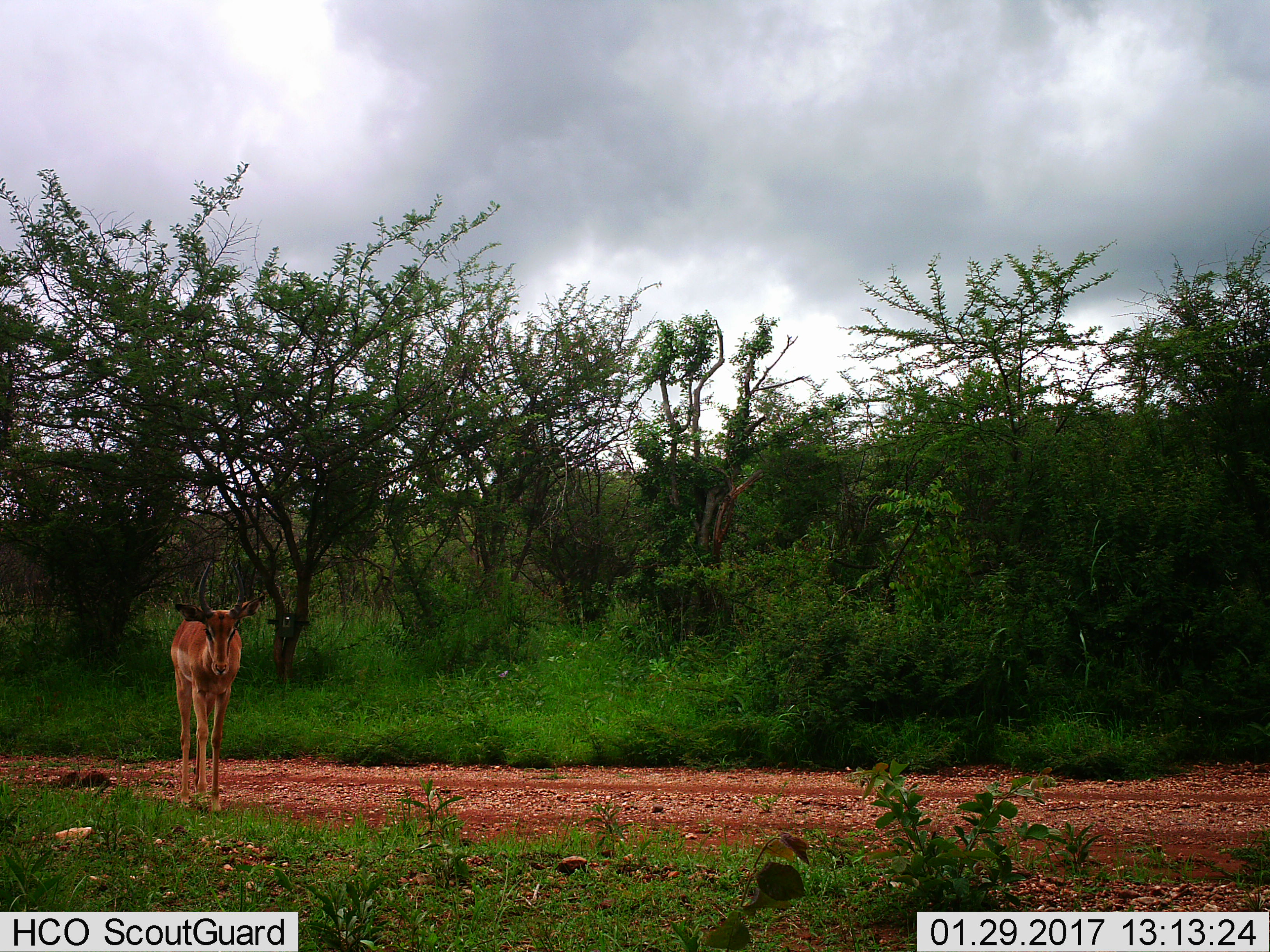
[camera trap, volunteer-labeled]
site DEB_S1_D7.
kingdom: Animalia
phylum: Chordata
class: Mammalia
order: Artiodactyla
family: Bovidae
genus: Aepyceros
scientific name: Aepyceros melampus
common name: impala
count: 1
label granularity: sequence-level